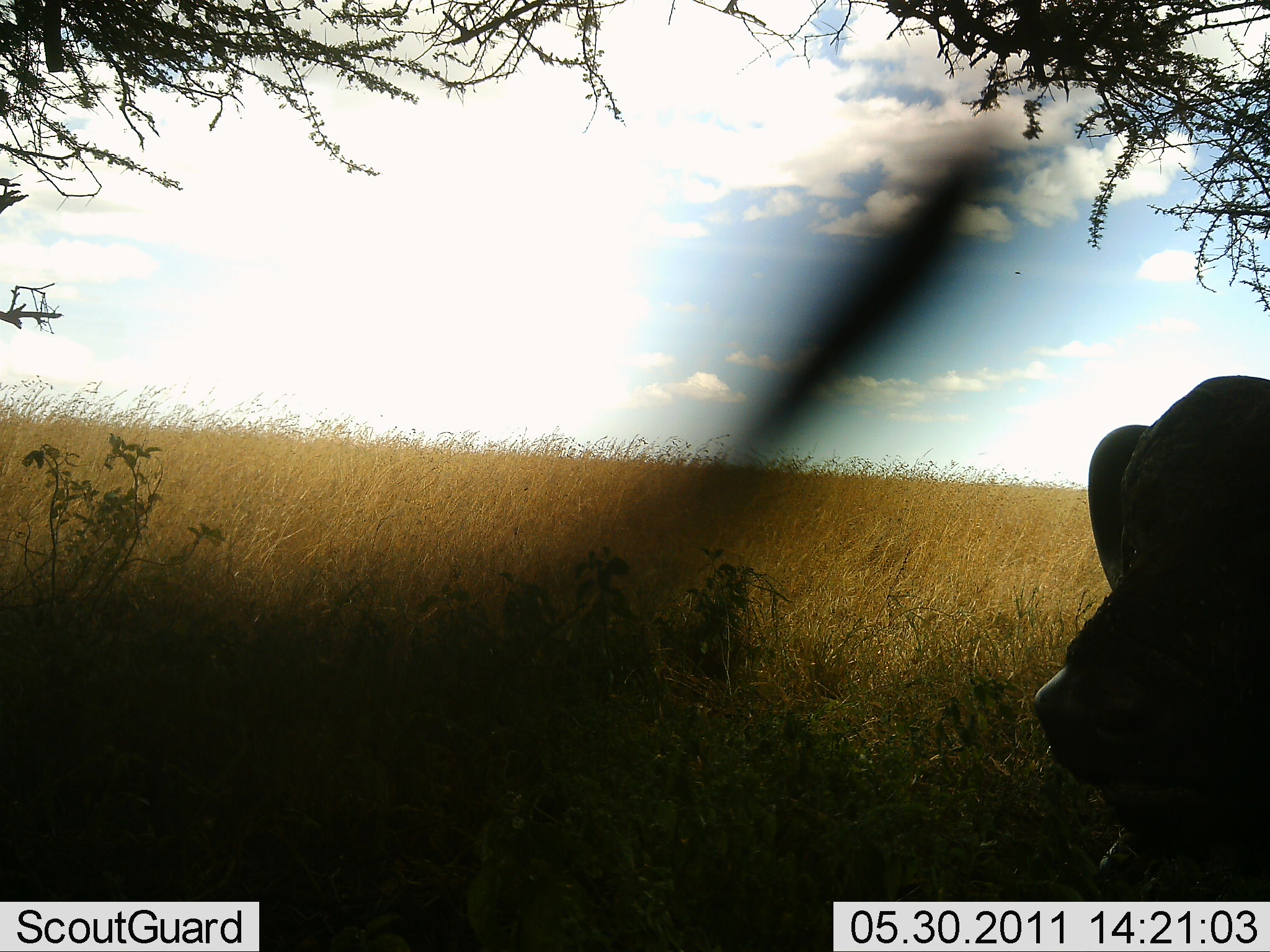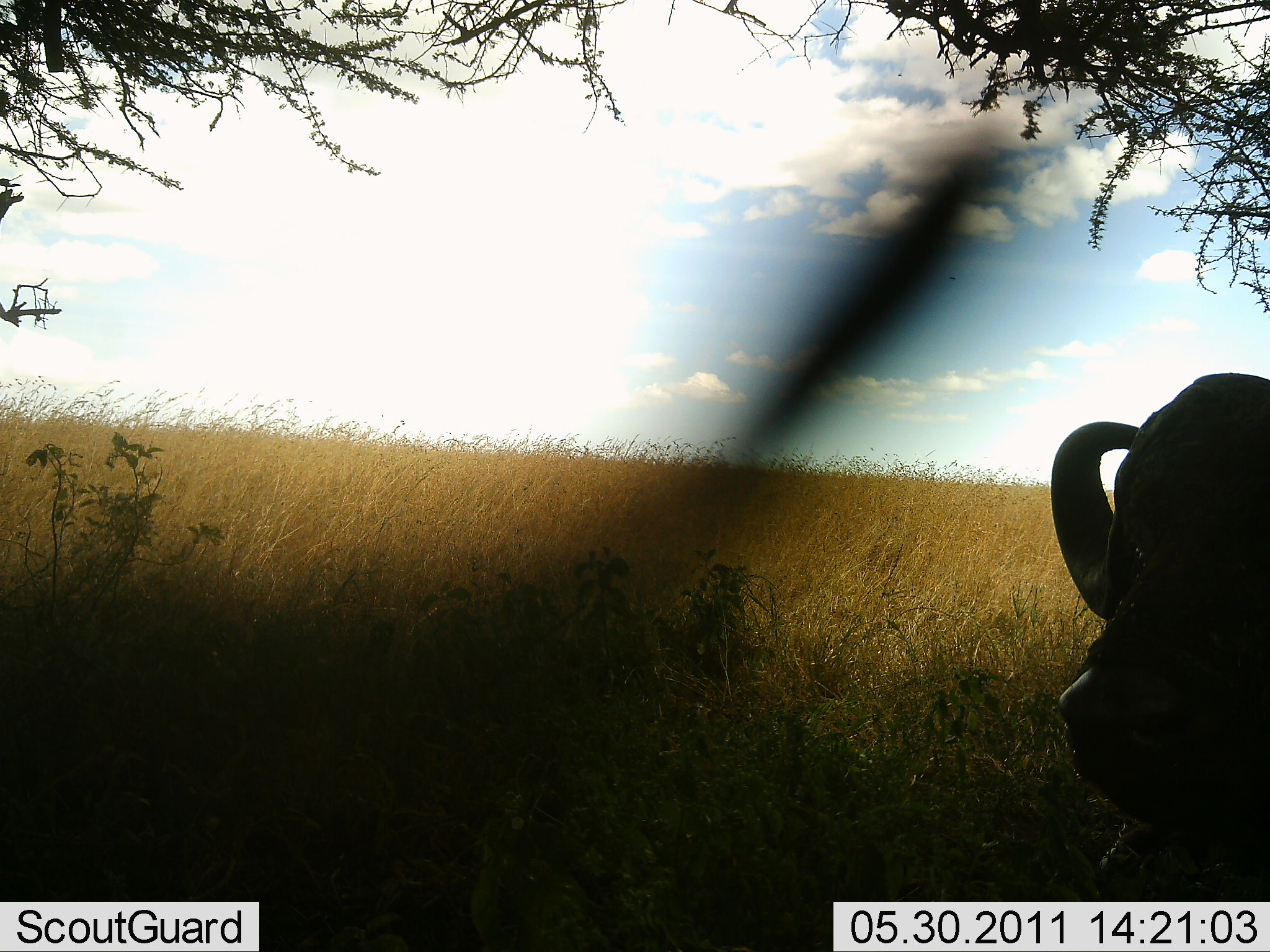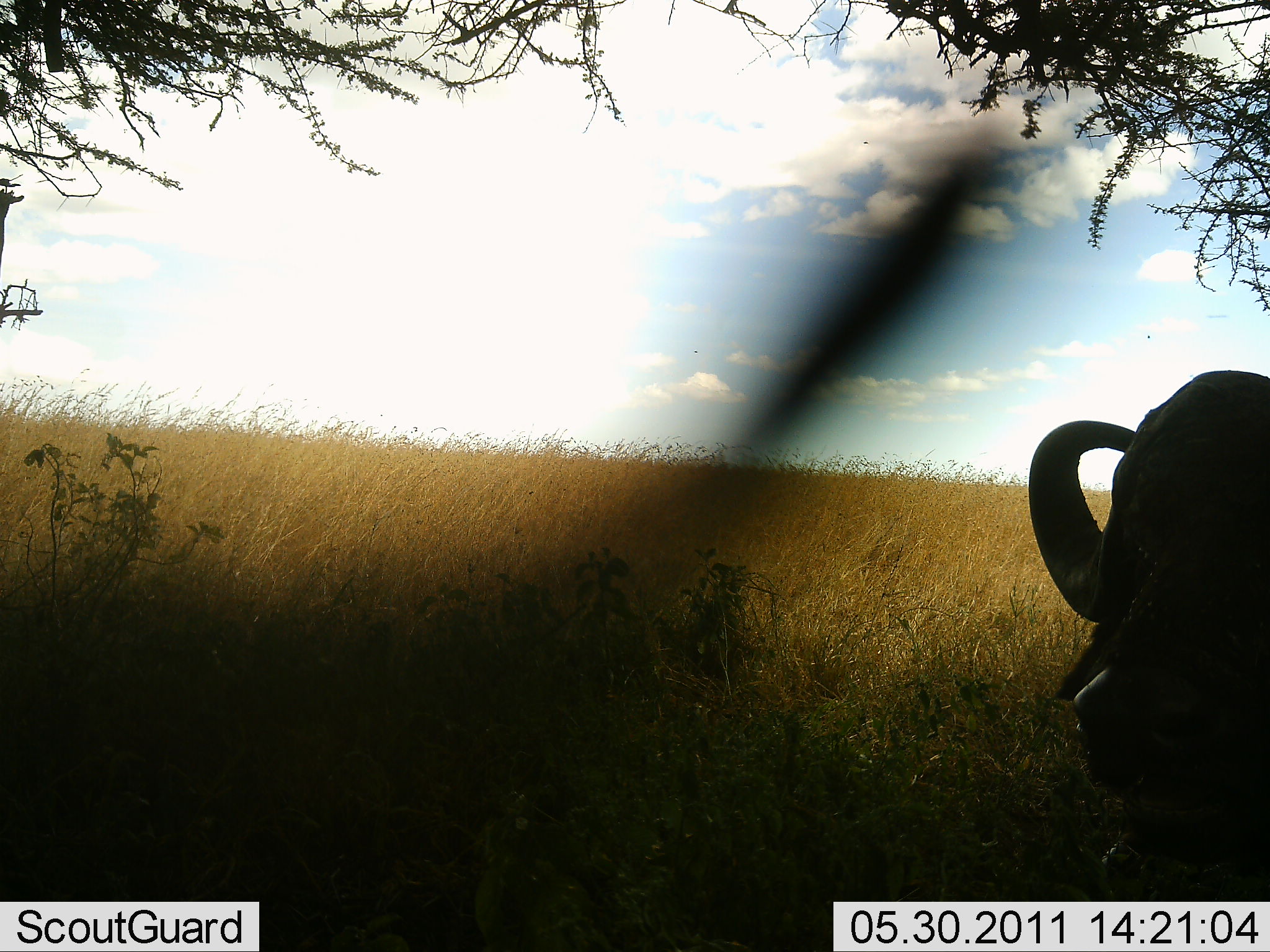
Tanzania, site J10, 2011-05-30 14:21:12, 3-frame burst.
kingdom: Animalia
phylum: Chordata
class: Mammalia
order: Artiodactyla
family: Bovidae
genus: Syncerus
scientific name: Syncerus caffer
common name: cape buffalo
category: buffalo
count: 1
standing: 10%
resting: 90%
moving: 0%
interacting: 0%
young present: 0%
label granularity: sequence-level